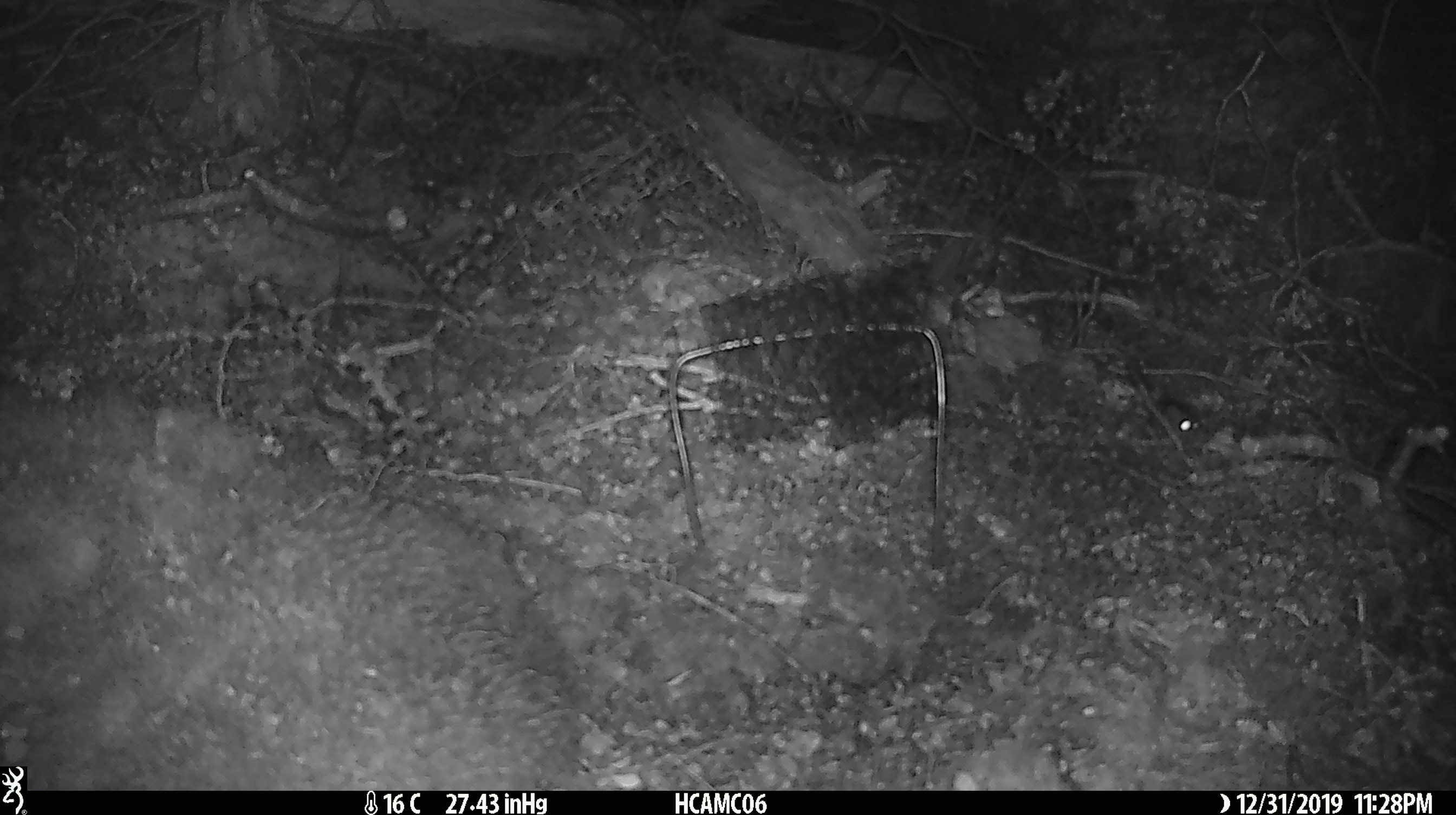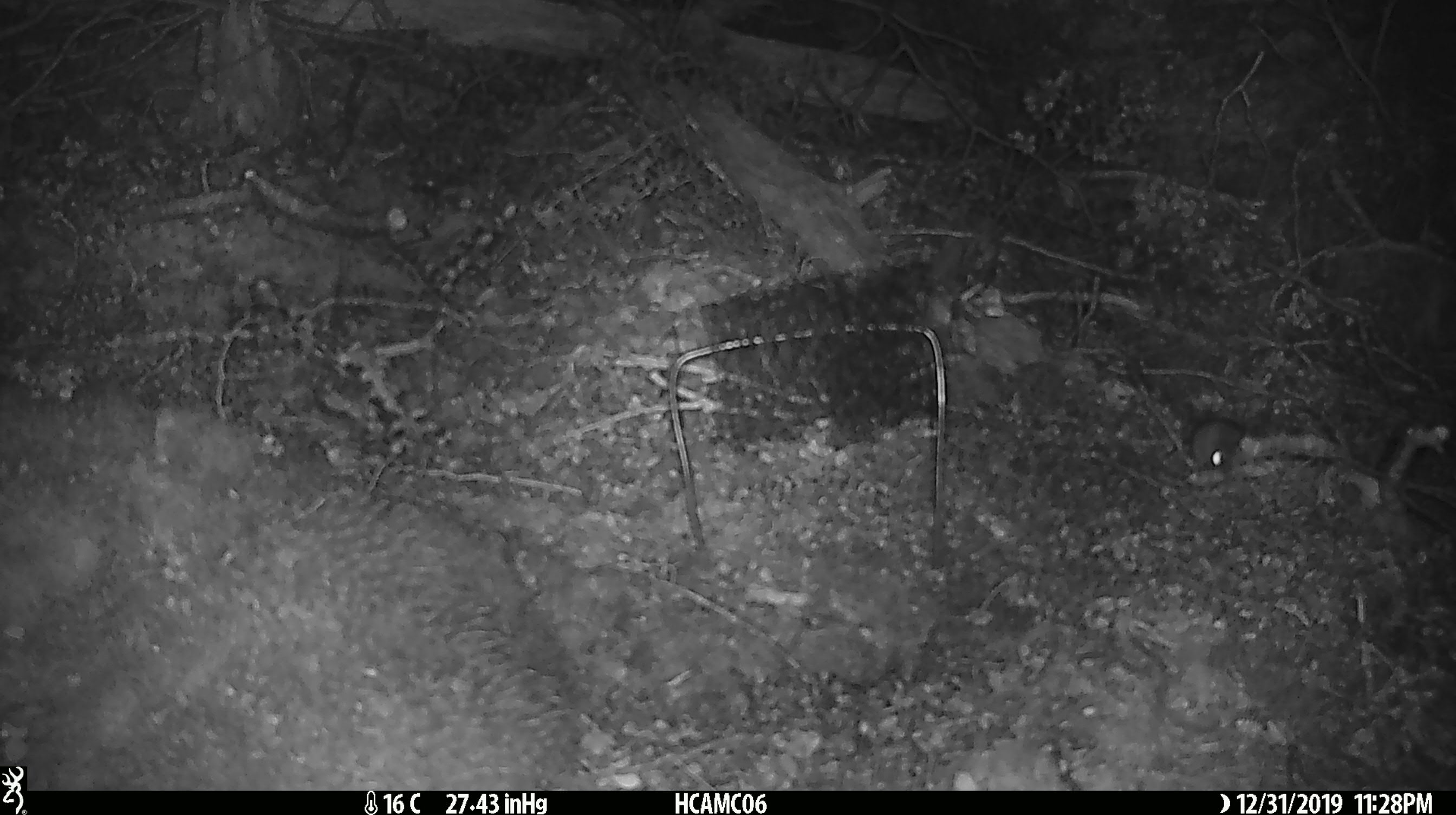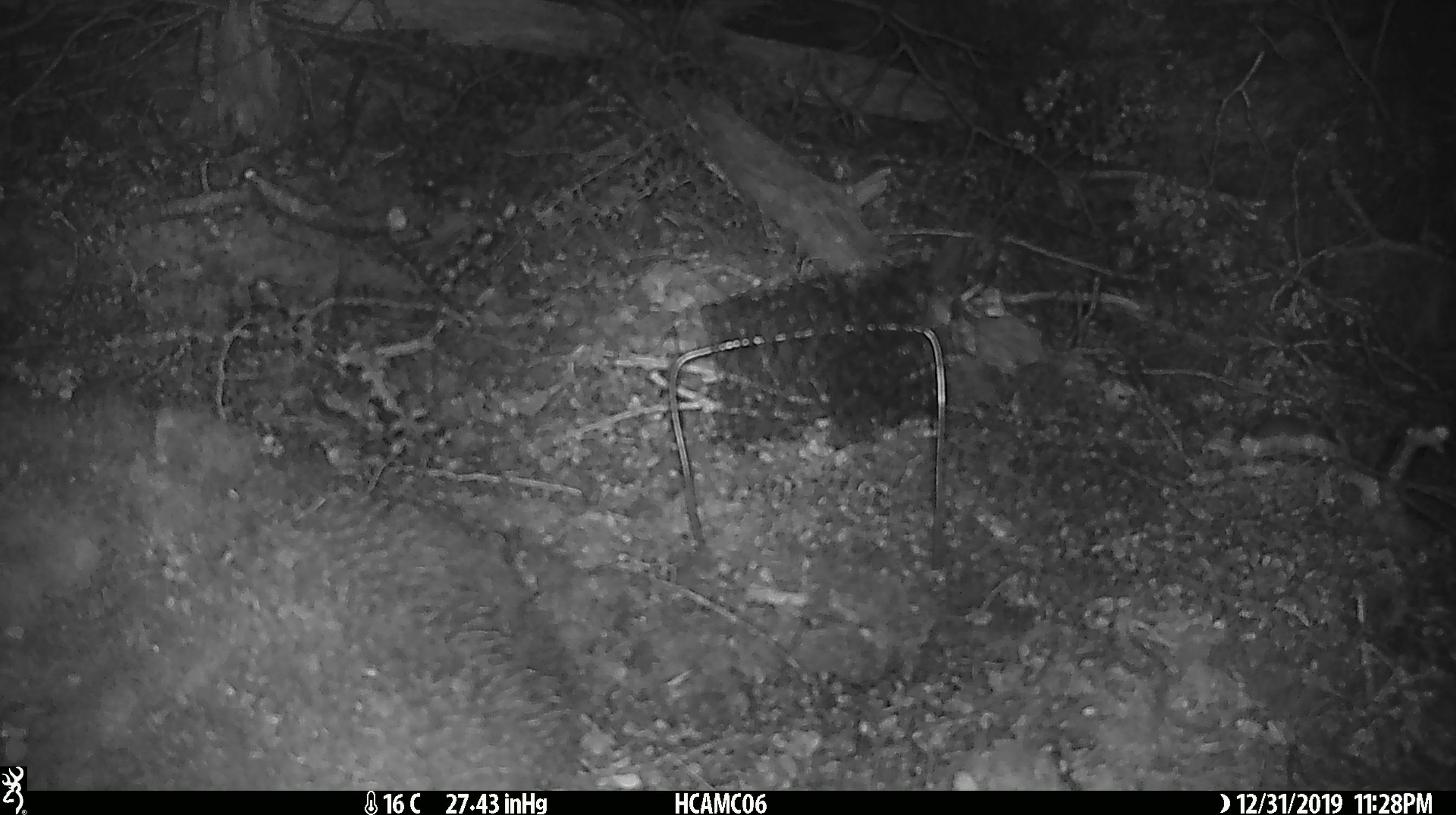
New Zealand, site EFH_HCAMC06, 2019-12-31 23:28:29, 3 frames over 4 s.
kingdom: Animalia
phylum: Chordata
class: Mammalia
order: Rodentia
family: Muridae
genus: Mus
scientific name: Mus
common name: mouse